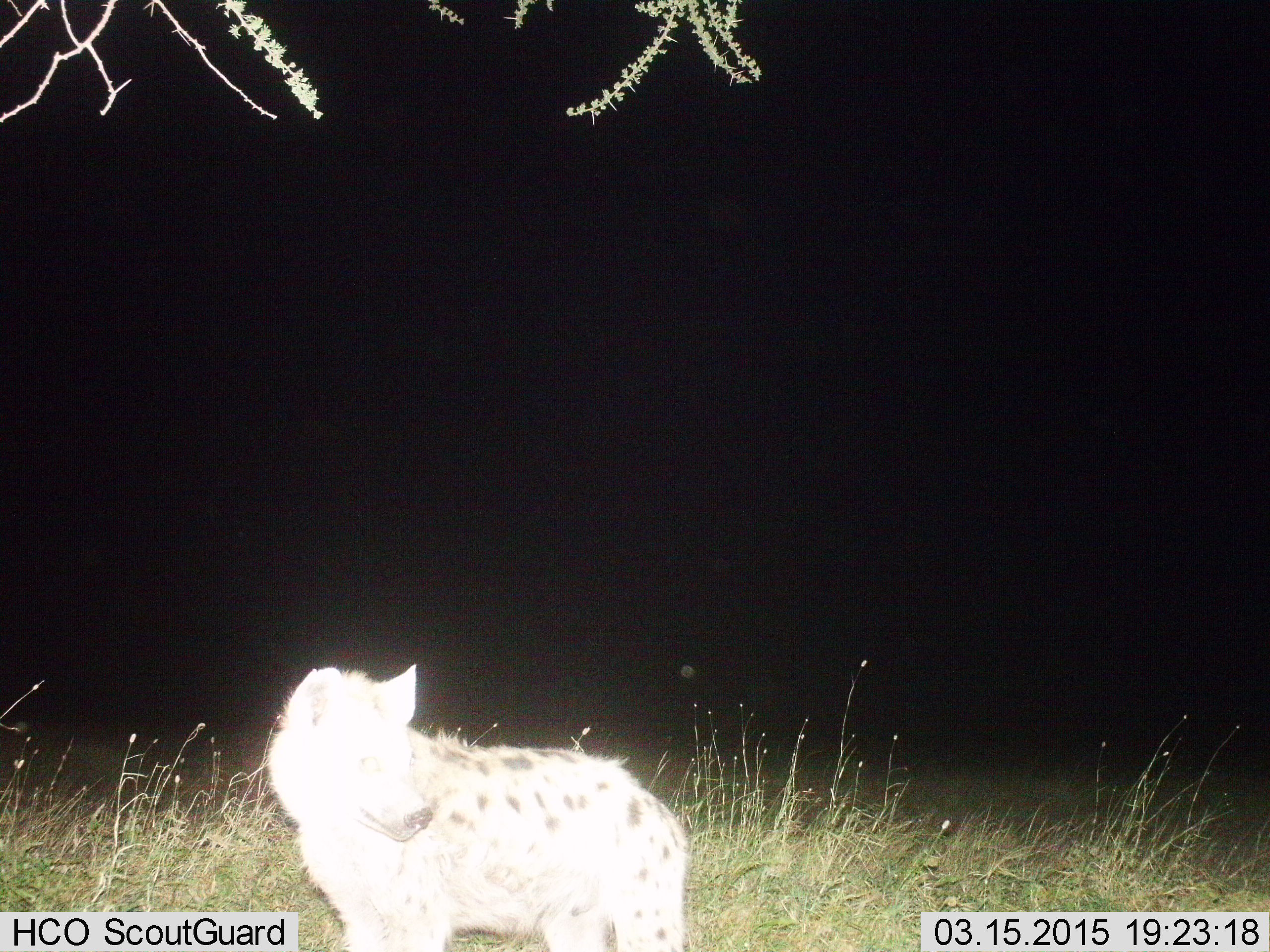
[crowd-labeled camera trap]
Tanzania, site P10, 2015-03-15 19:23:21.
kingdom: Animalia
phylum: Chordata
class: Mammalia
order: Carnivora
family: Hyaenidae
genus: Crocuta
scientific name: Crocuta crocuta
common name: spotted hyena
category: hyenaspotted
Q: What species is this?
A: Hyenaspotted (spotted hyena) (Crocuta crocuta).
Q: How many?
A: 1.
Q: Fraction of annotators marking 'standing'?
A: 70%.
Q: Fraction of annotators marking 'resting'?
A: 0%.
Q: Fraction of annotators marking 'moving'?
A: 30%.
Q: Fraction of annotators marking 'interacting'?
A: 0%.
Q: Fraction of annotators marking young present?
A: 0%.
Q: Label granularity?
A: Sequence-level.